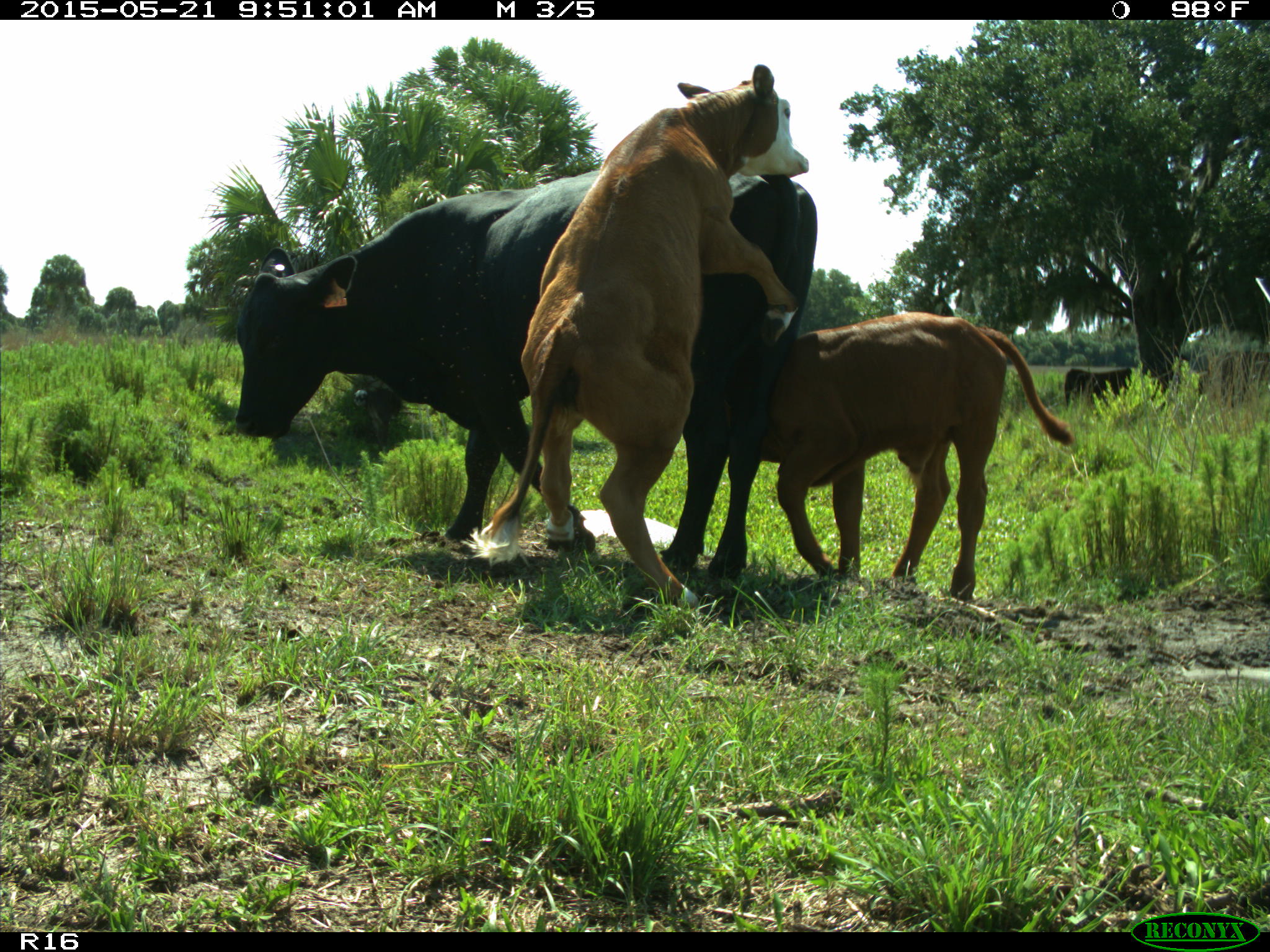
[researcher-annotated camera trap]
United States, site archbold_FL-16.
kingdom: Animalia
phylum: Chordata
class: Mammalia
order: Artiodactyla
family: Bovidae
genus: Bos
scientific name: Bos taurus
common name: domestic cow